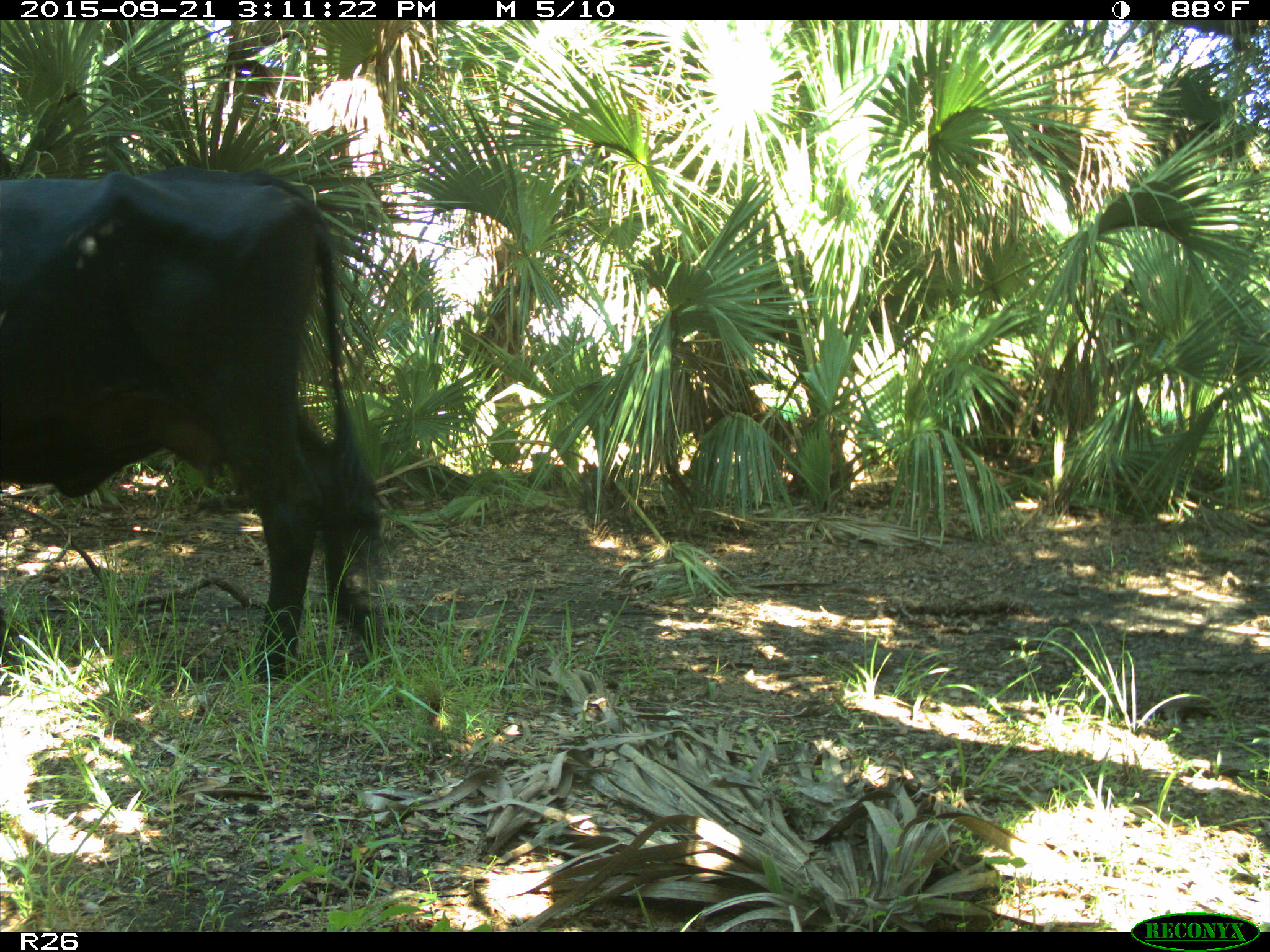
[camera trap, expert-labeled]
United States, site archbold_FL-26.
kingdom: Animalia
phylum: Chordata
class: Mammalia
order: Artiodactyla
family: Bovidae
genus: Bos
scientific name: Bos taurus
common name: domestic cow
Bos taurus (domestic cow).